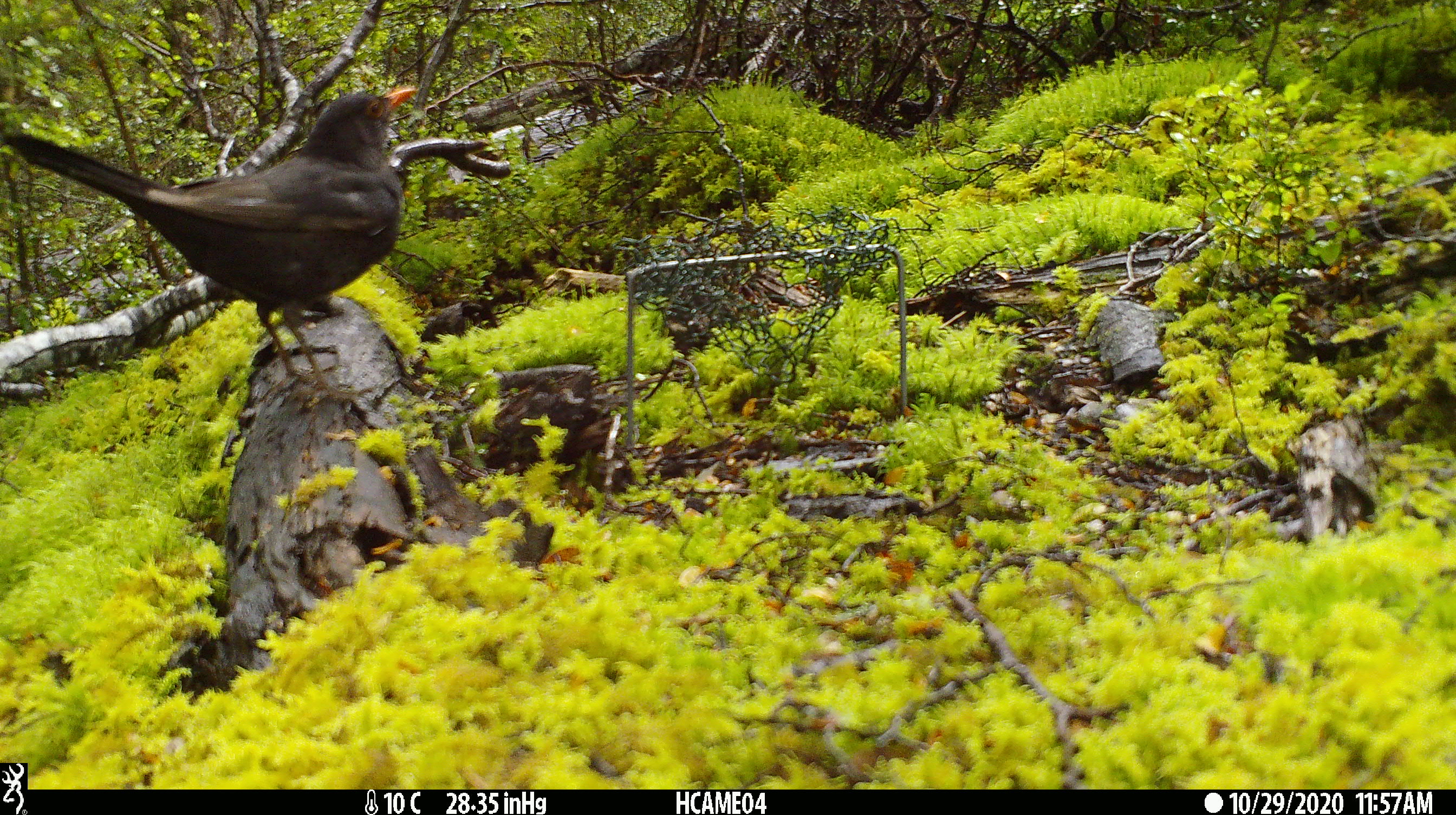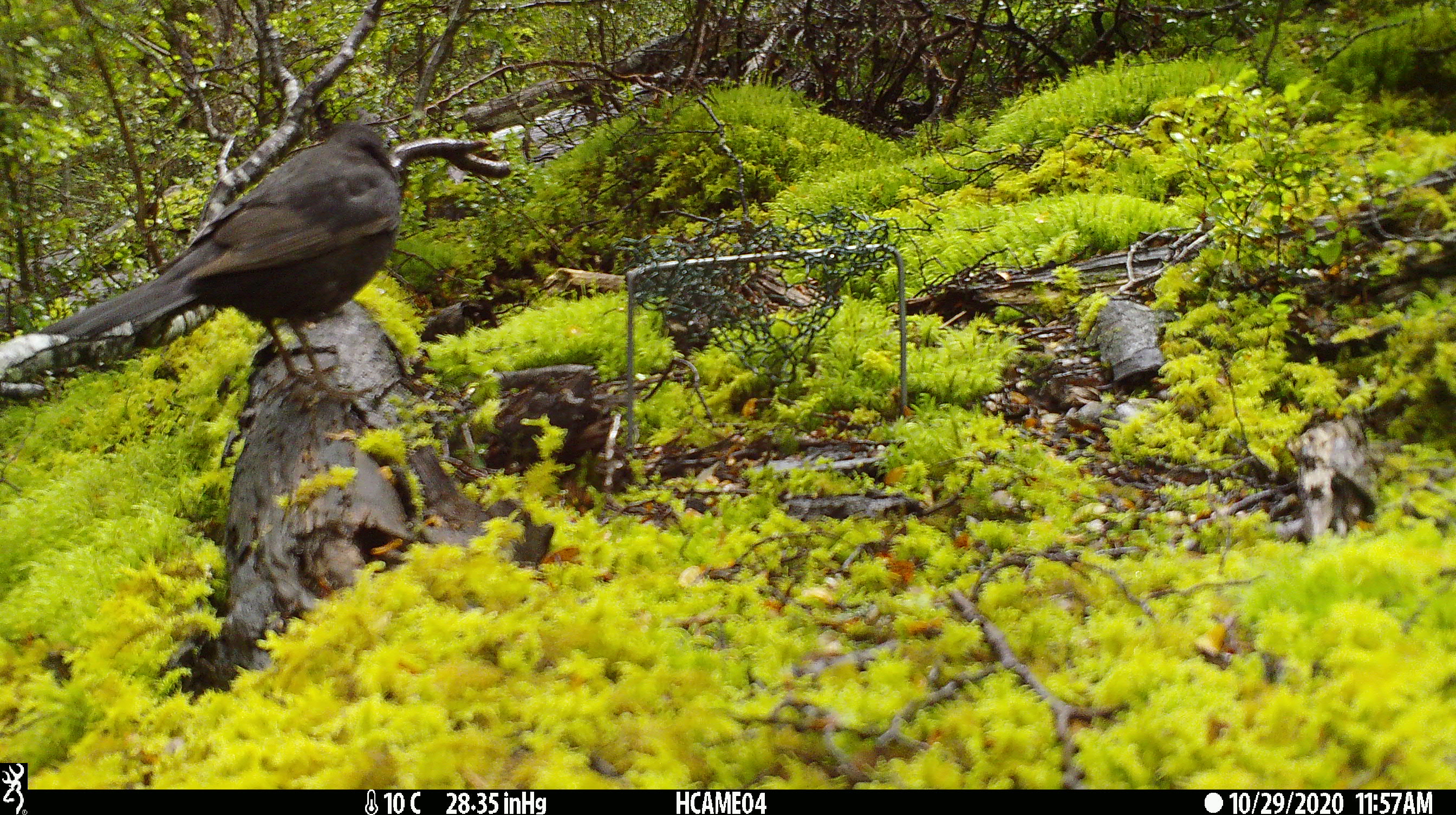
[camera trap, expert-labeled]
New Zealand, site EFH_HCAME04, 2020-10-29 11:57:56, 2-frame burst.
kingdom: Animalia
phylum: Chordata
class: Aves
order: Passeriformes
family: Turdidae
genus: Turdus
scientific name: Turdus merula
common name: eurasian blackbird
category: blackbird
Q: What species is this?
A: Blackbird (eurasian blackbird) (Turdus merula).